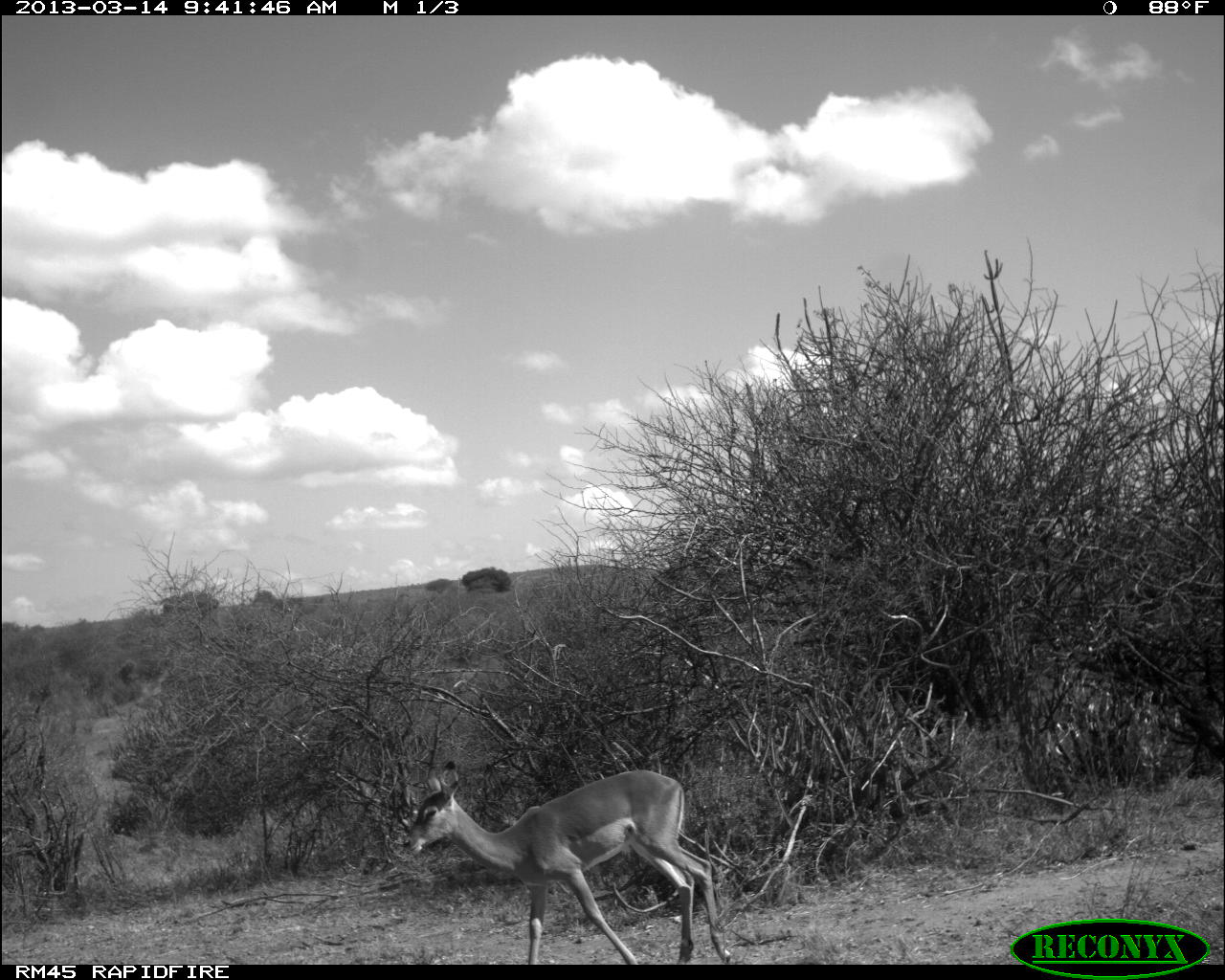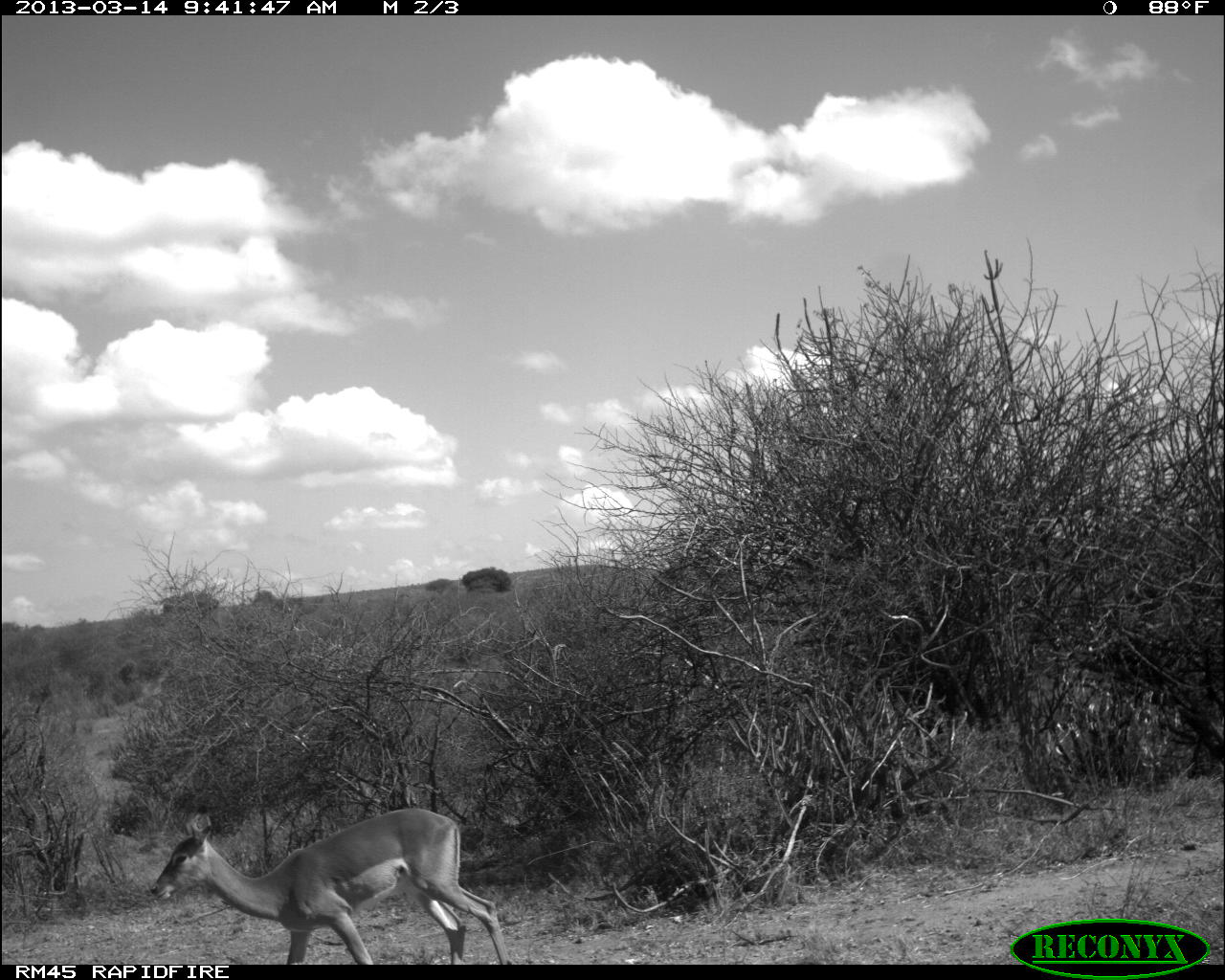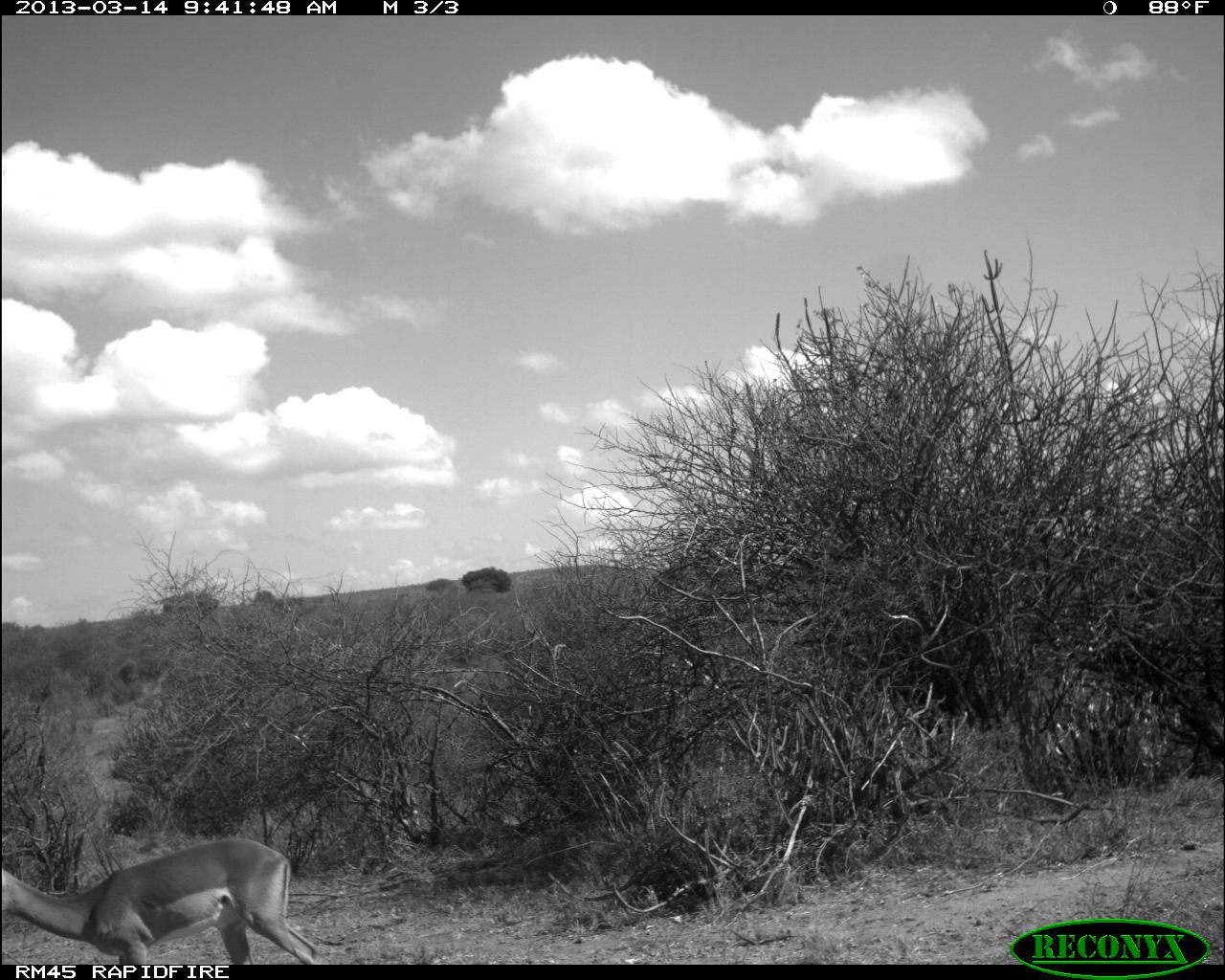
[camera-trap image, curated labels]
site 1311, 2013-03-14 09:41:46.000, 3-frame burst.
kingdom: Animalia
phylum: Chordata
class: Mammalia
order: Artiodactyla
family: Bovidae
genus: Aepyceros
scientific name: Aepyceros melampus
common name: impala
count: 1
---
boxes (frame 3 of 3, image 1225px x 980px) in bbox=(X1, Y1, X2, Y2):
aepyceros melampus: bbox=(0, 838, 319, 964)